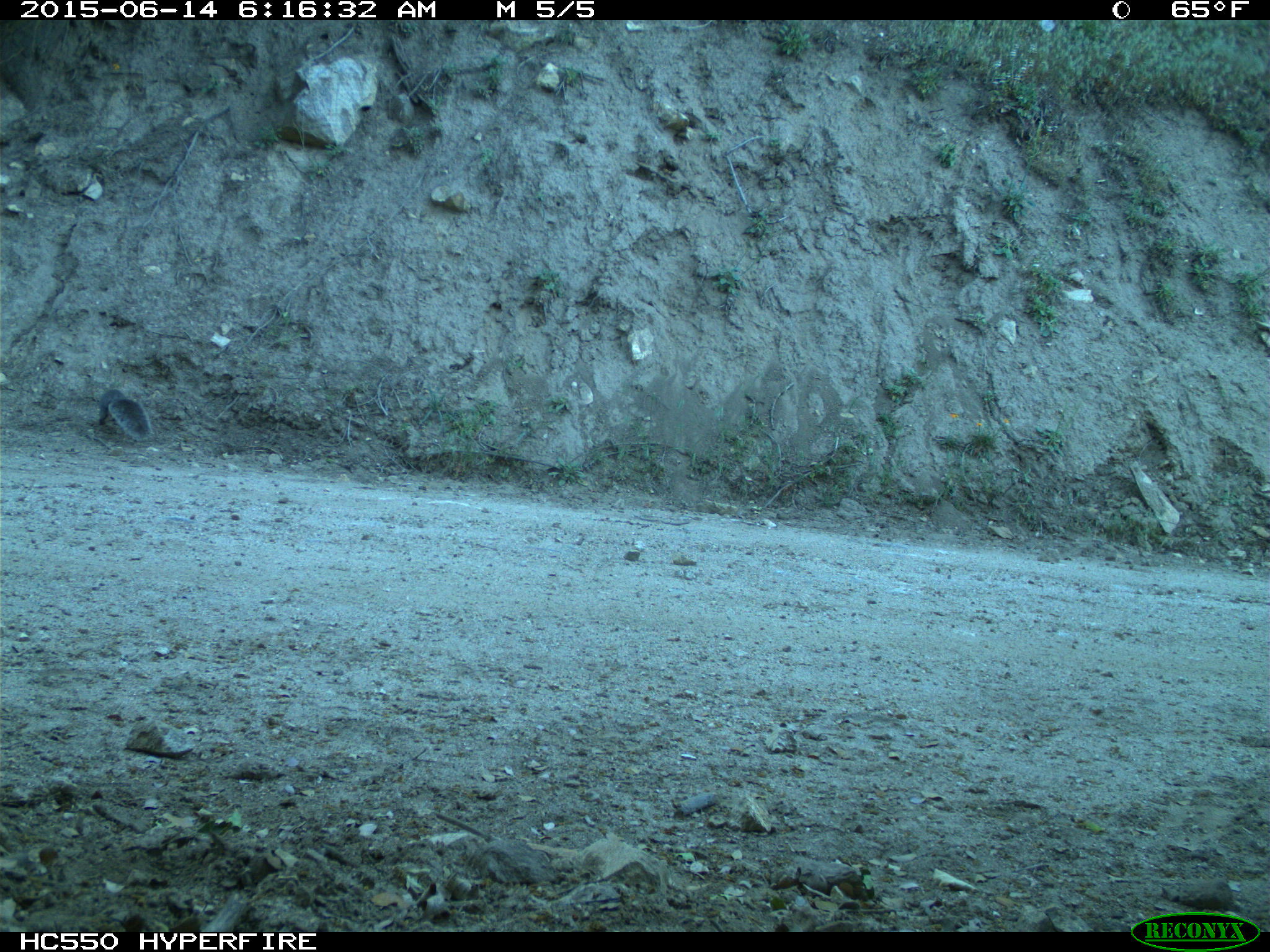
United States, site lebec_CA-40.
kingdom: Animalia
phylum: Chordata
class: Mammalia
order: Rodentia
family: Sciuridae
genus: Sciurus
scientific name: Sciurus carolinensis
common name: eastern gray squirrel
Sciurus carolinensis (eastern gray squirrel).